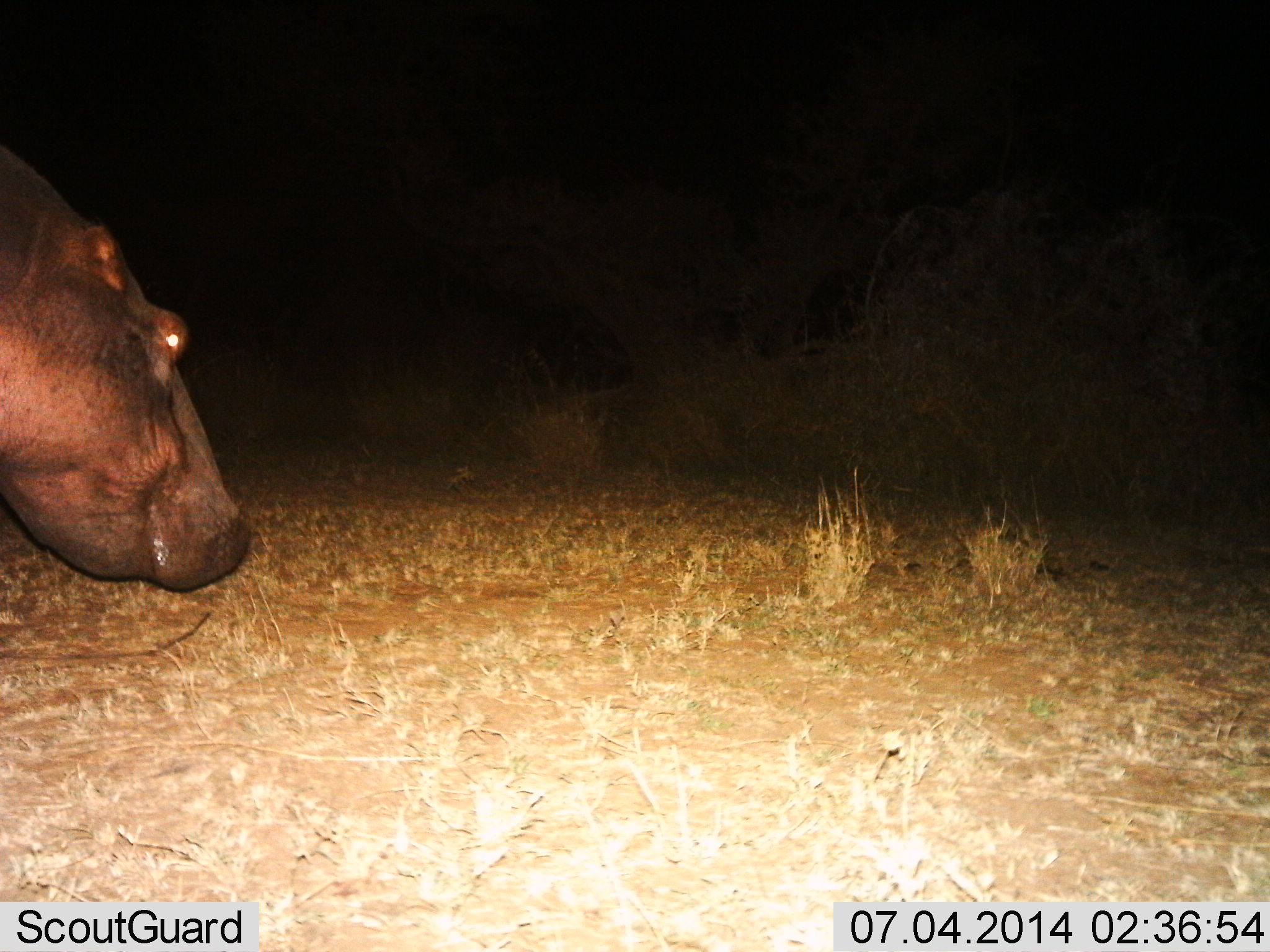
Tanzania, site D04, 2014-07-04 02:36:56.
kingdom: Animalia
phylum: Chordata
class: Mammalia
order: Artiodactyla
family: Hippopotamidae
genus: Hippopotamus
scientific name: Hippopotamus amphibius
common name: hippopotamus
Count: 1.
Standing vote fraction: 30%.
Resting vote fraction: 0%.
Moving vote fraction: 70%.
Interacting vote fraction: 0%.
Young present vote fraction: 0%.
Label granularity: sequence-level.